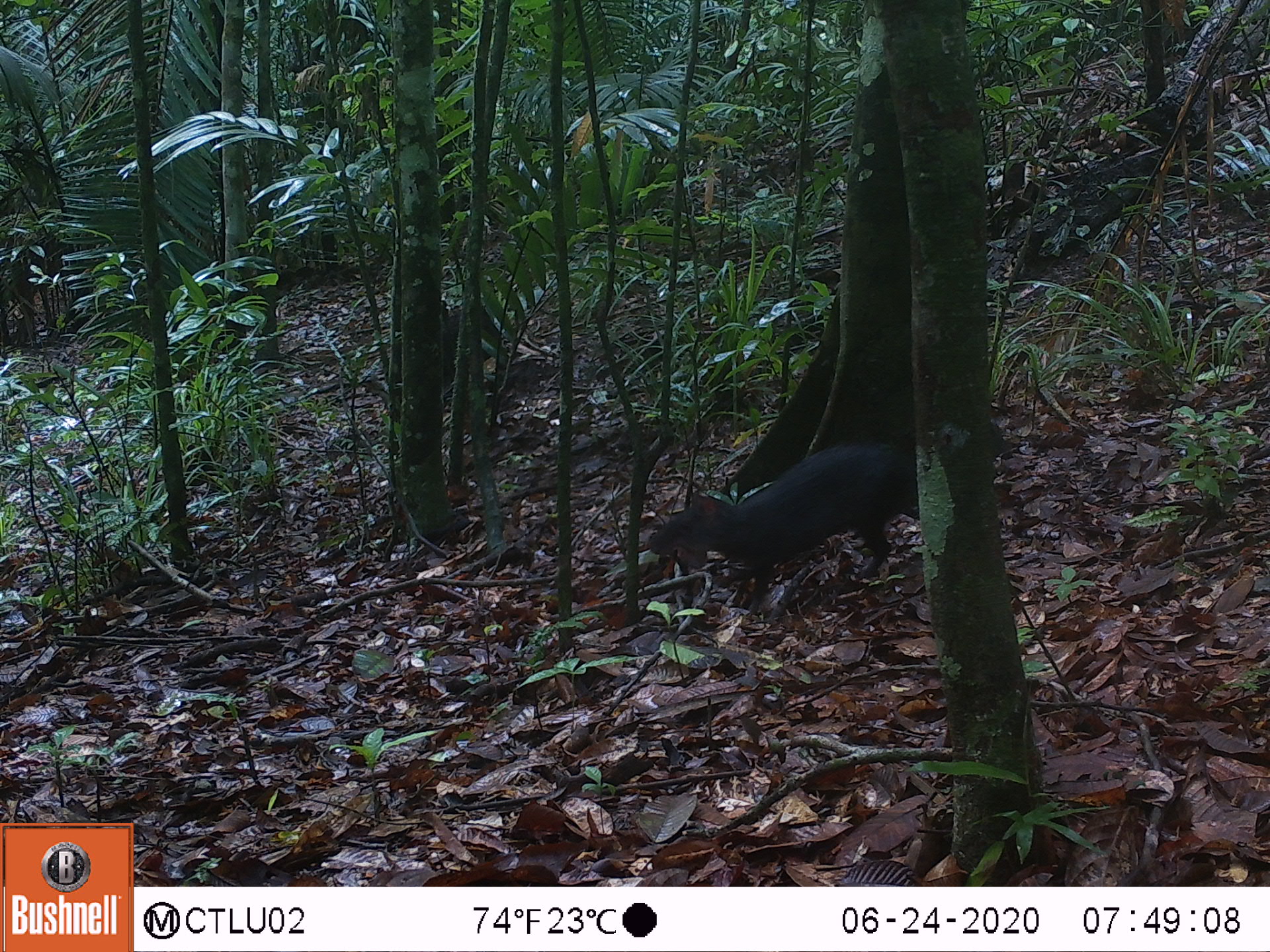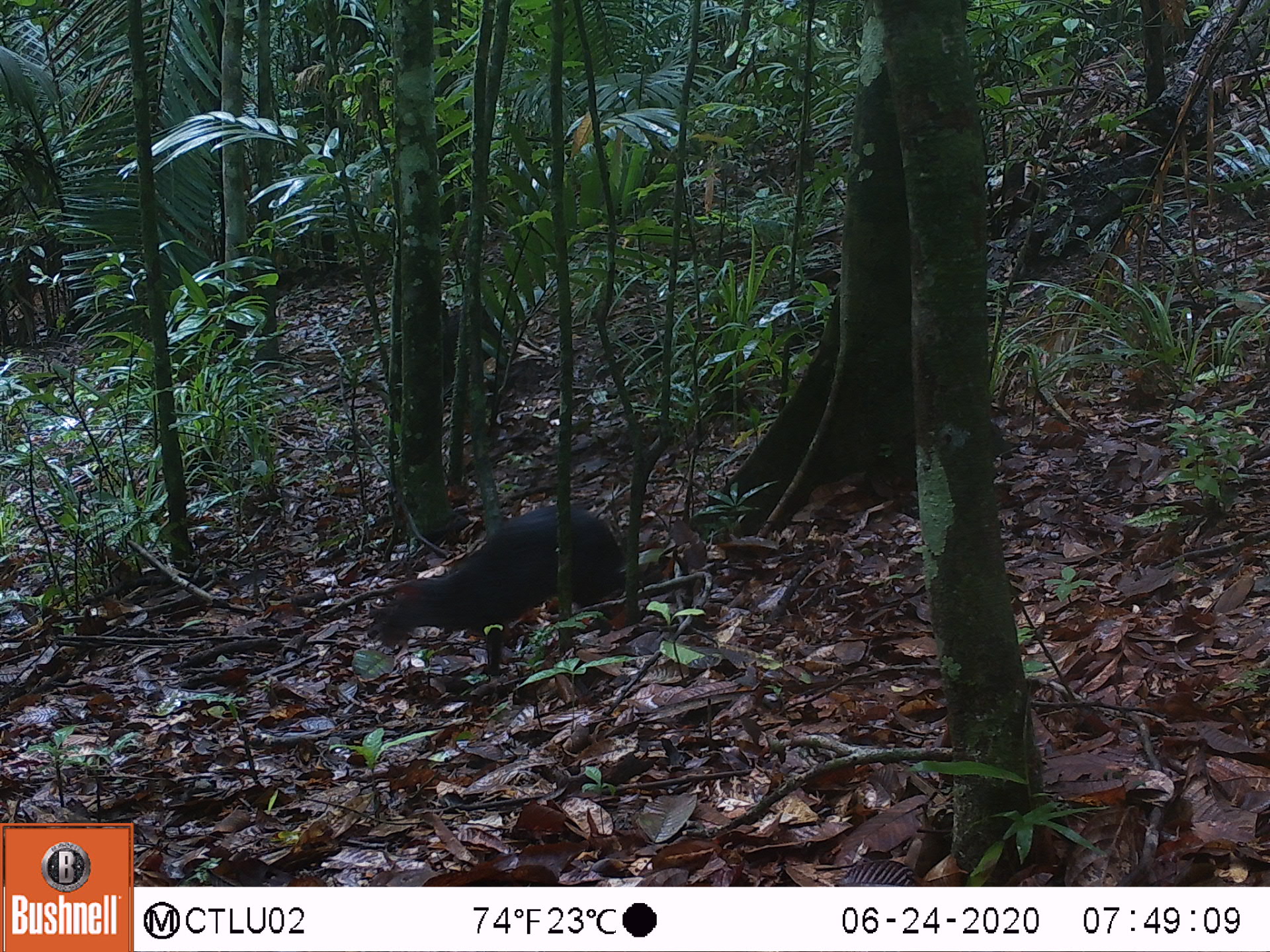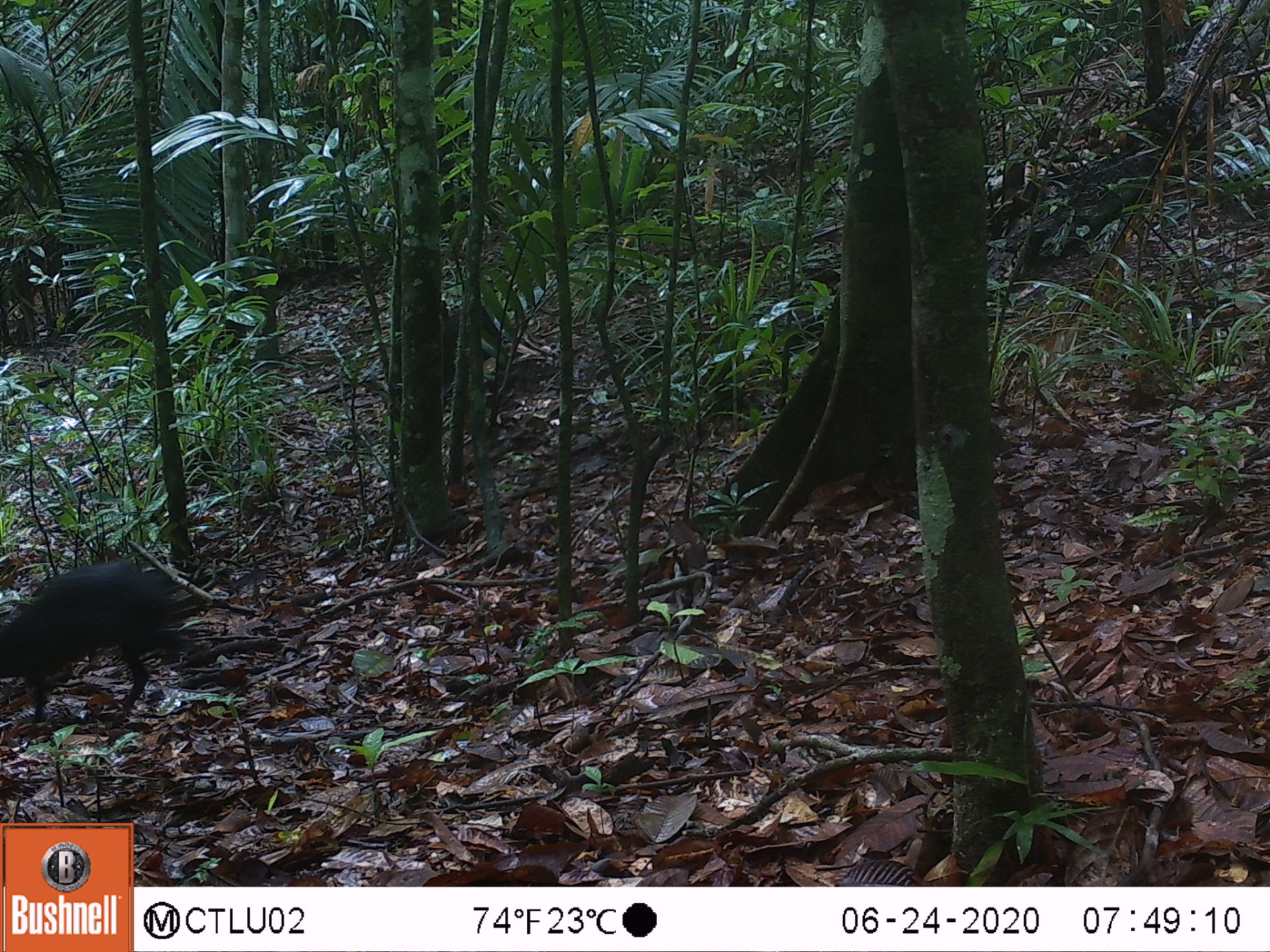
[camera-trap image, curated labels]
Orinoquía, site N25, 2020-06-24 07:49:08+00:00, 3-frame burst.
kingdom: Animalia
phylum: Chordata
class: Mammalia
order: Rodentia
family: Dasyproctidae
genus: Dasyprocta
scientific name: Dasyprocta fuliginosa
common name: black agouti